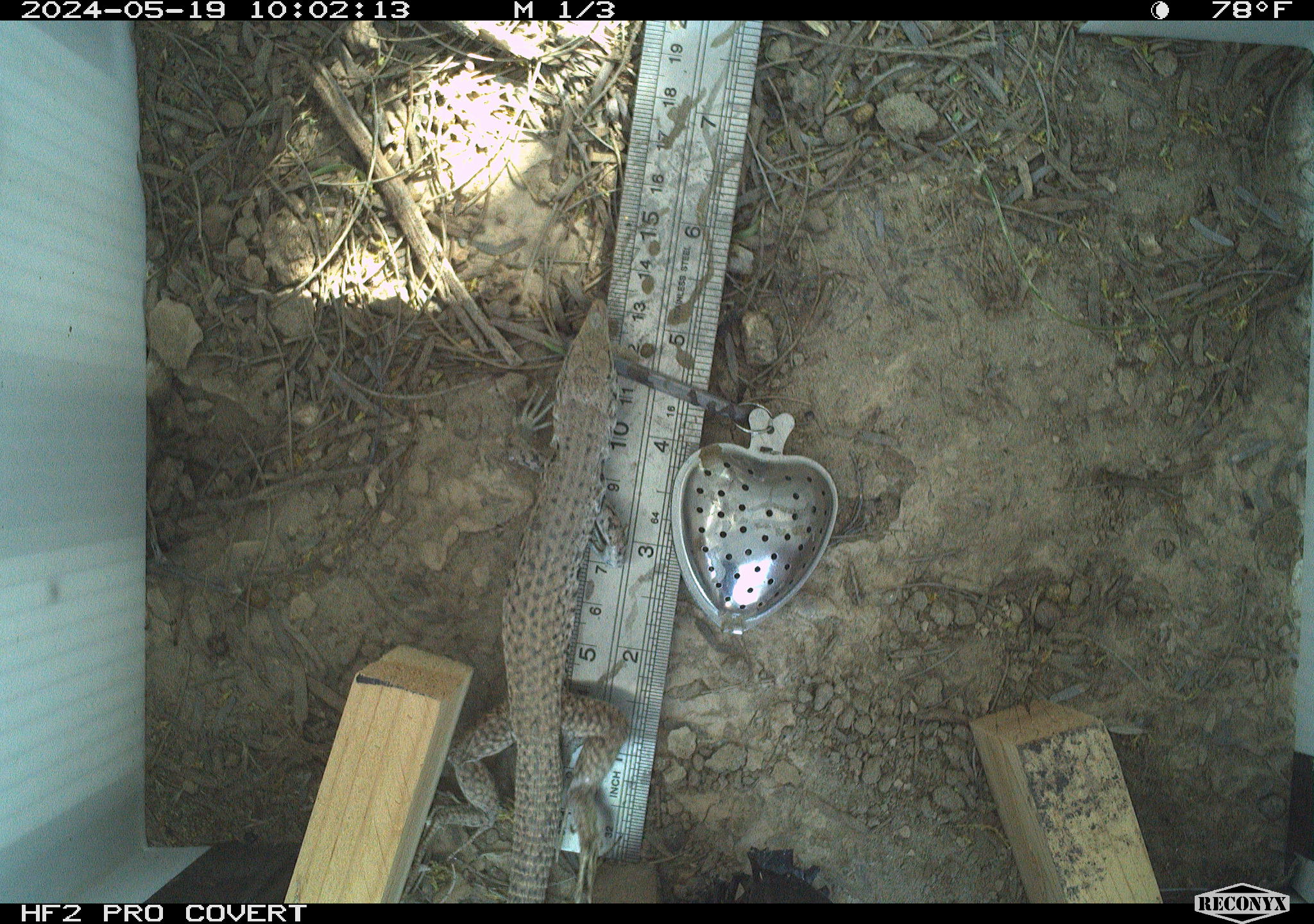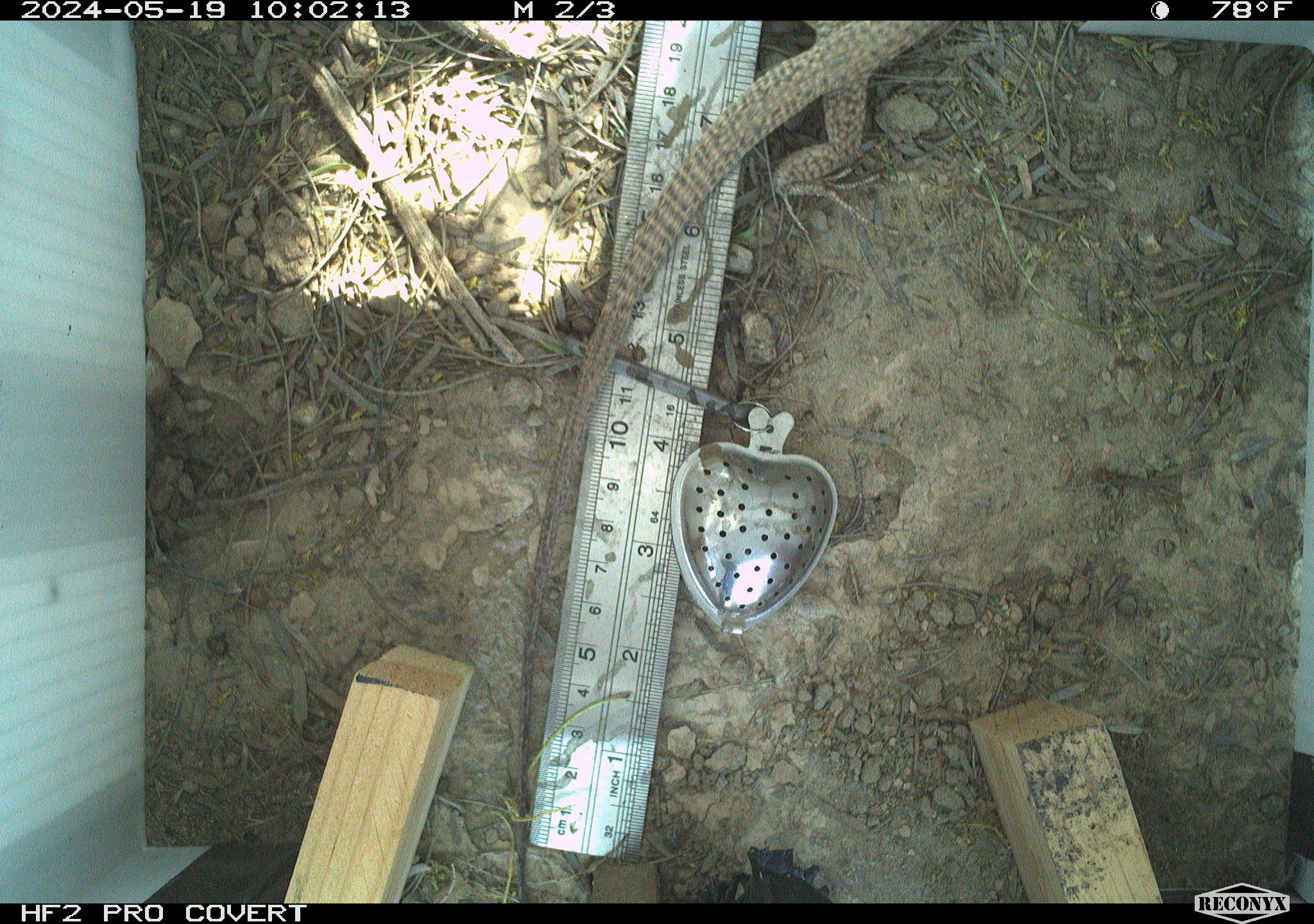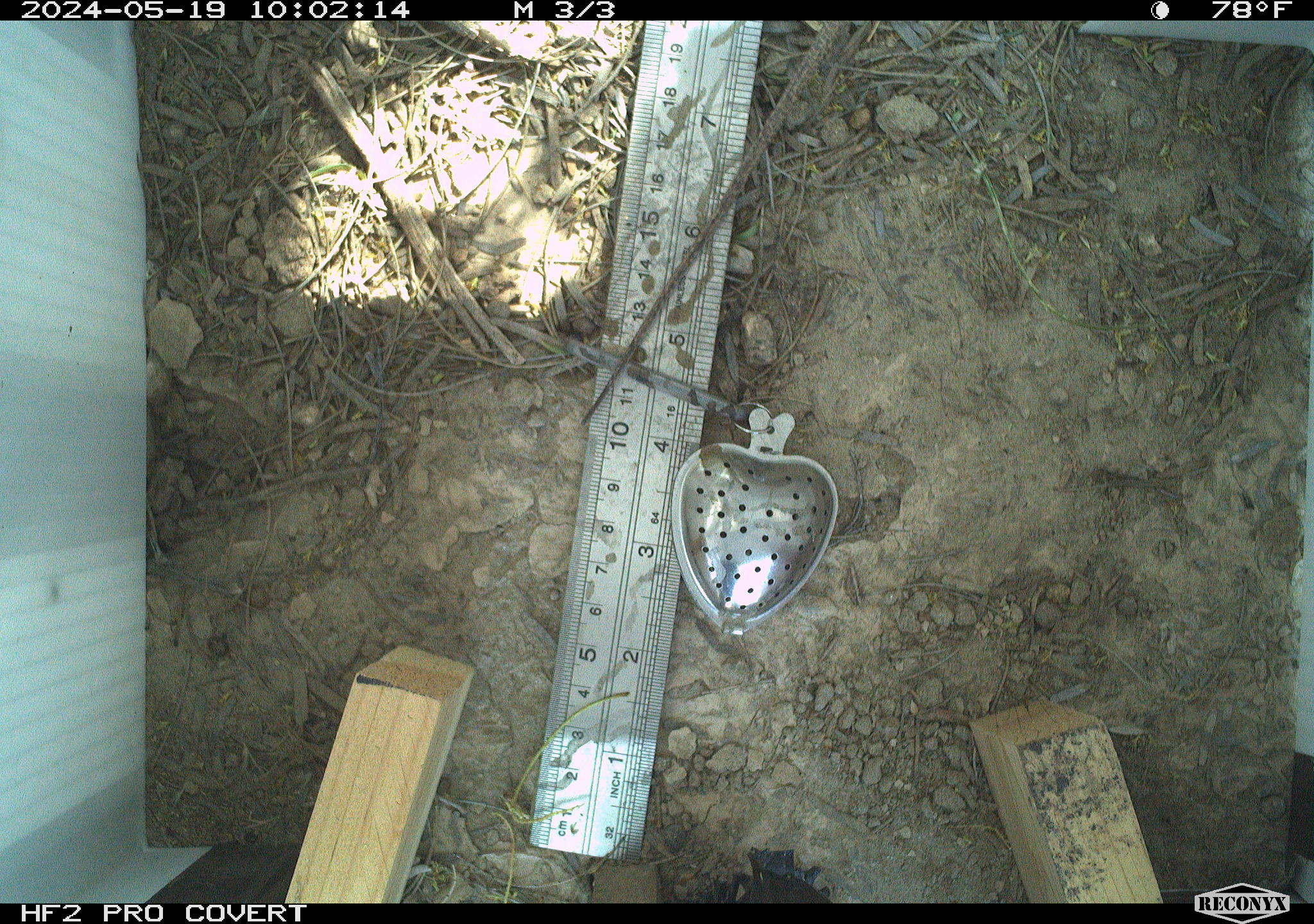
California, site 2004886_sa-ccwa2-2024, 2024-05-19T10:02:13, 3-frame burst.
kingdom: Animalia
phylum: Chordata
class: Reptilia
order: Squamata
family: Teiidae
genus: Aspidoscelis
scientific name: Aspidoscelis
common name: whiptail lizards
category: aspidoscelis species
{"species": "aspidoscelis species (whiptail lizards) (Aspidoscelis)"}